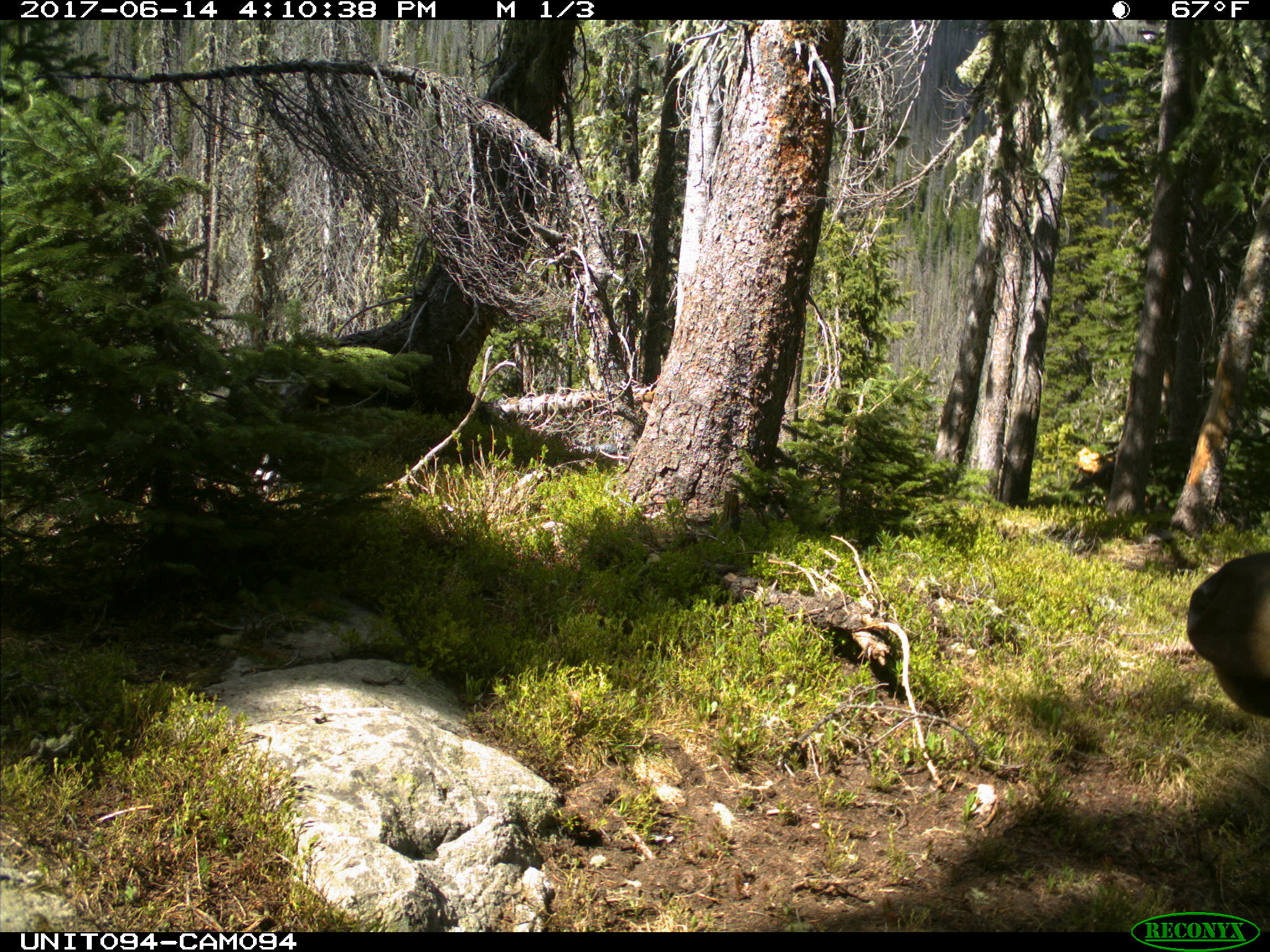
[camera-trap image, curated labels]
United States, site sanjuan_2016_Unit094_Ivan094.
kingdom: Animalia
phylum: Chordata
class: Mammalia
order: Artiodactyla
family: Cervidae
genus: Cervus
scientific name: Cervus elaphus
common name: red deer